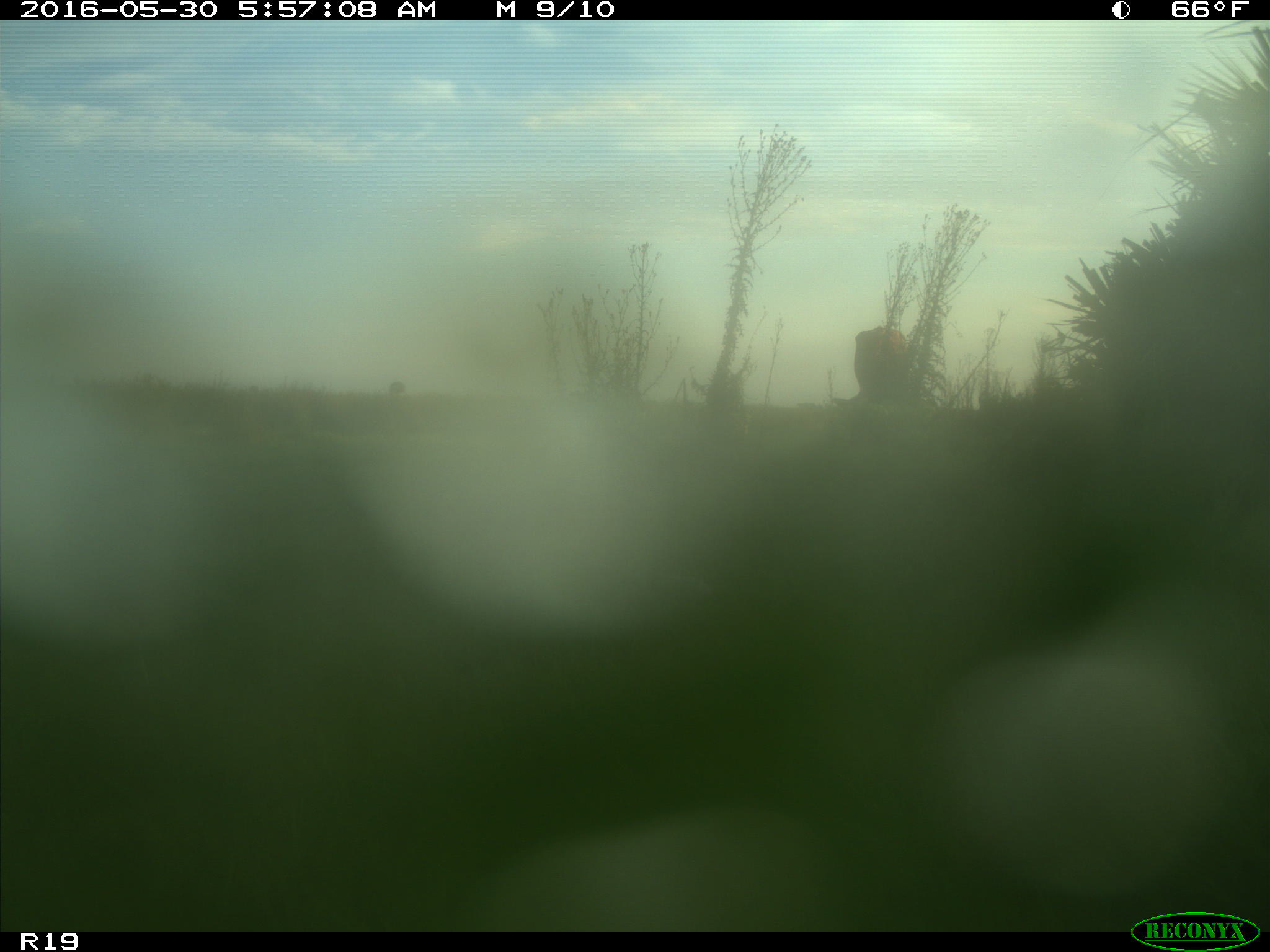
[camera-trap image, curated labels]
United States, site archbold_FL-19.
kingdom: Animalia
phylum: Chordata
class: Mammalia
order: Artiodactyla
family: Bovidae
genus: Bos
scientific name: Bos taurus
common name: domestic cow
Bos taurus (domestic cow).